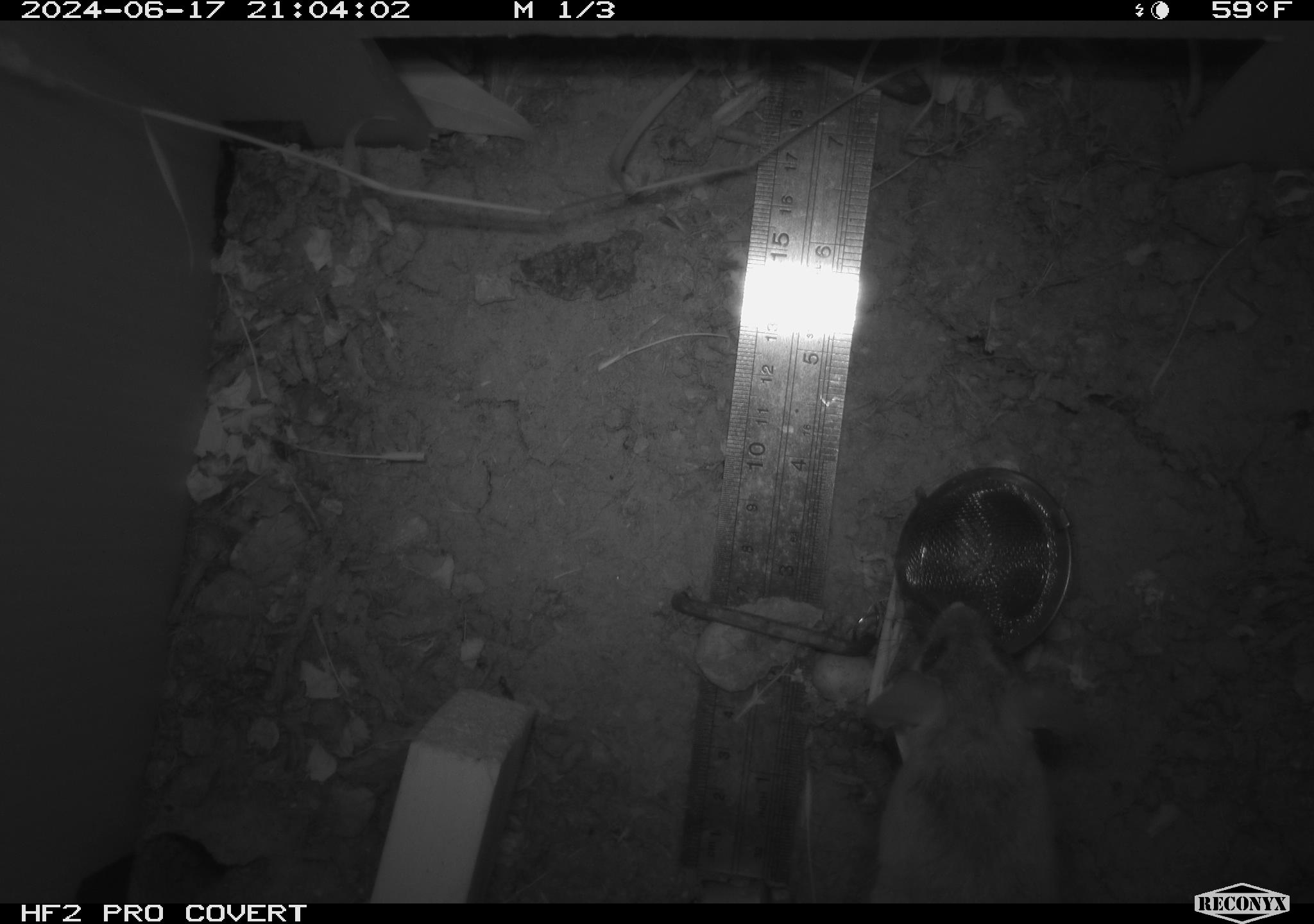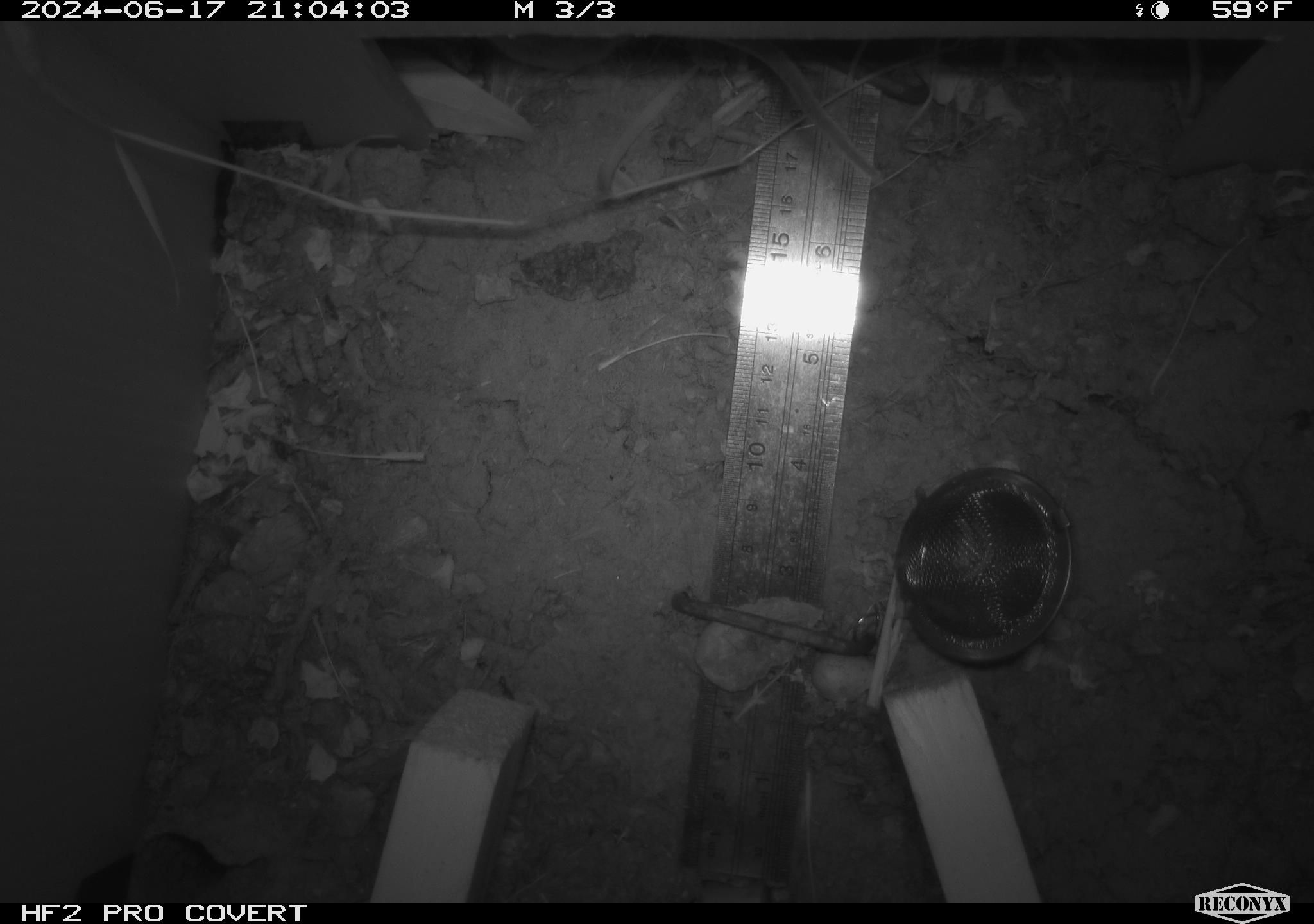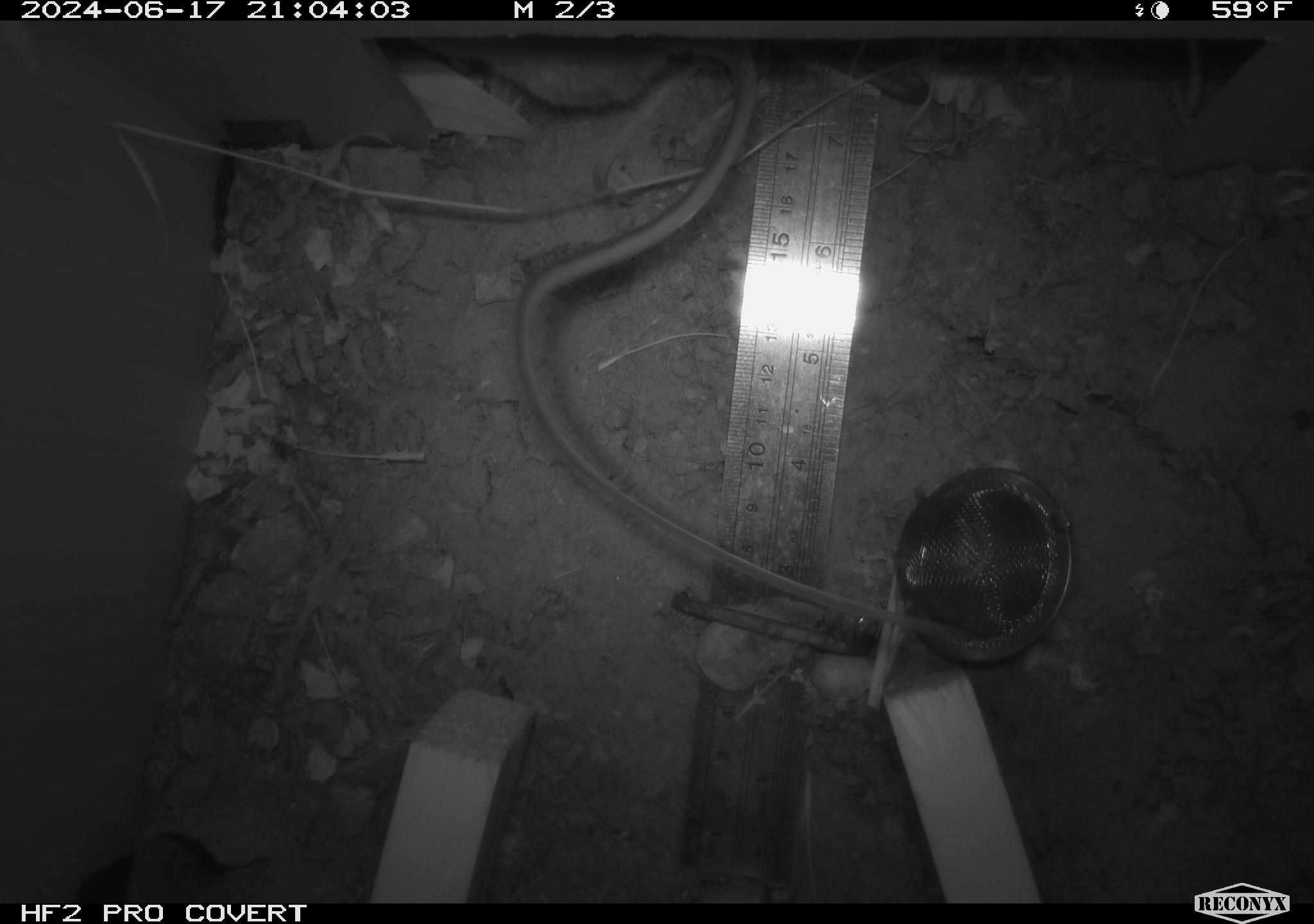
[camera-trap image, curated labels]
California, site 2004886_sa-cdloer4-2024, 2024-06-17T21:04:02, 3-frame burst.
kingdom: Animalia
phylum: Chordata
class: Mammalia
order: Rodentia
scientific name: Rodentia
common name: rodent